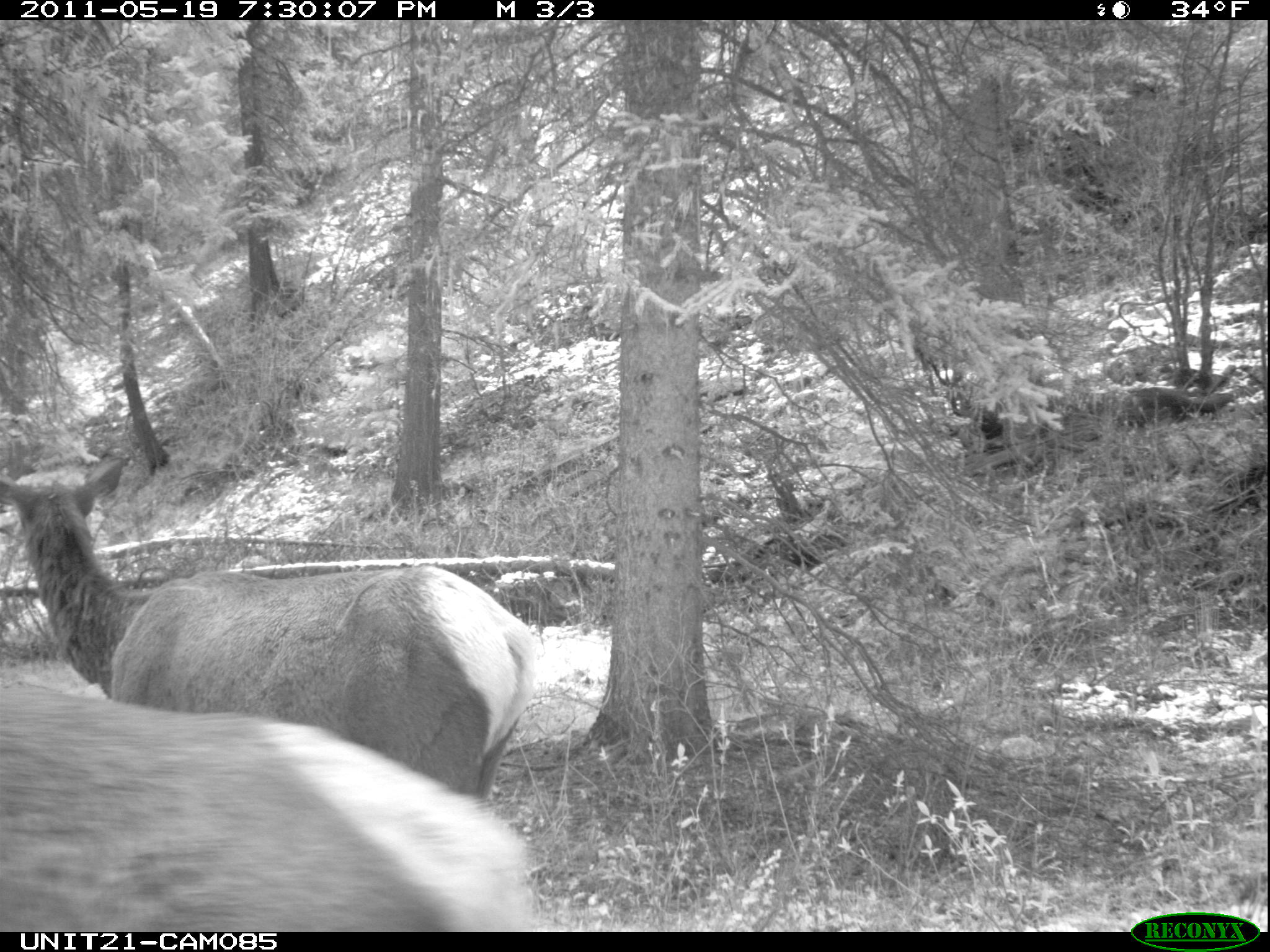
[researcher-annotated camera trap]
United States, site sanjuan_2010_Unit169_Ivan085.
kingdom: Animalia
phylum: Chordata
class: Mammalia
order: Artiodactyla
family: Cervidae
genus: Cervus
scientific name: Cervus elaphus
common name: red deer